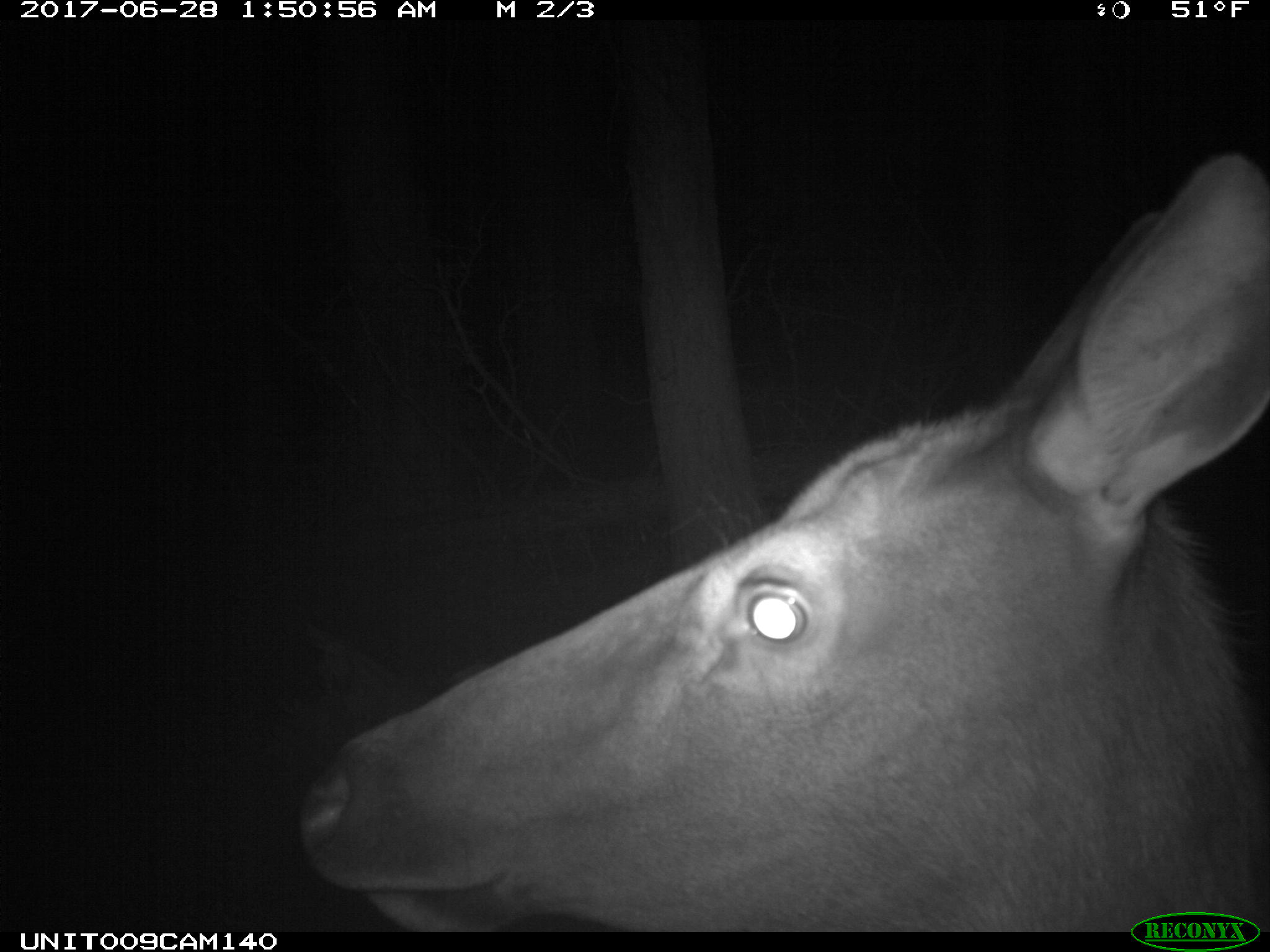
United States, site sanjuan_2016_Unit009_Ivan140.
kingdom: Animalia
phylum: Chordata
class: Mammalia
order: Artiodactyla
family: Cervidae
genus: Cervus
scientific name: Cervus elaphus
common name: red deer